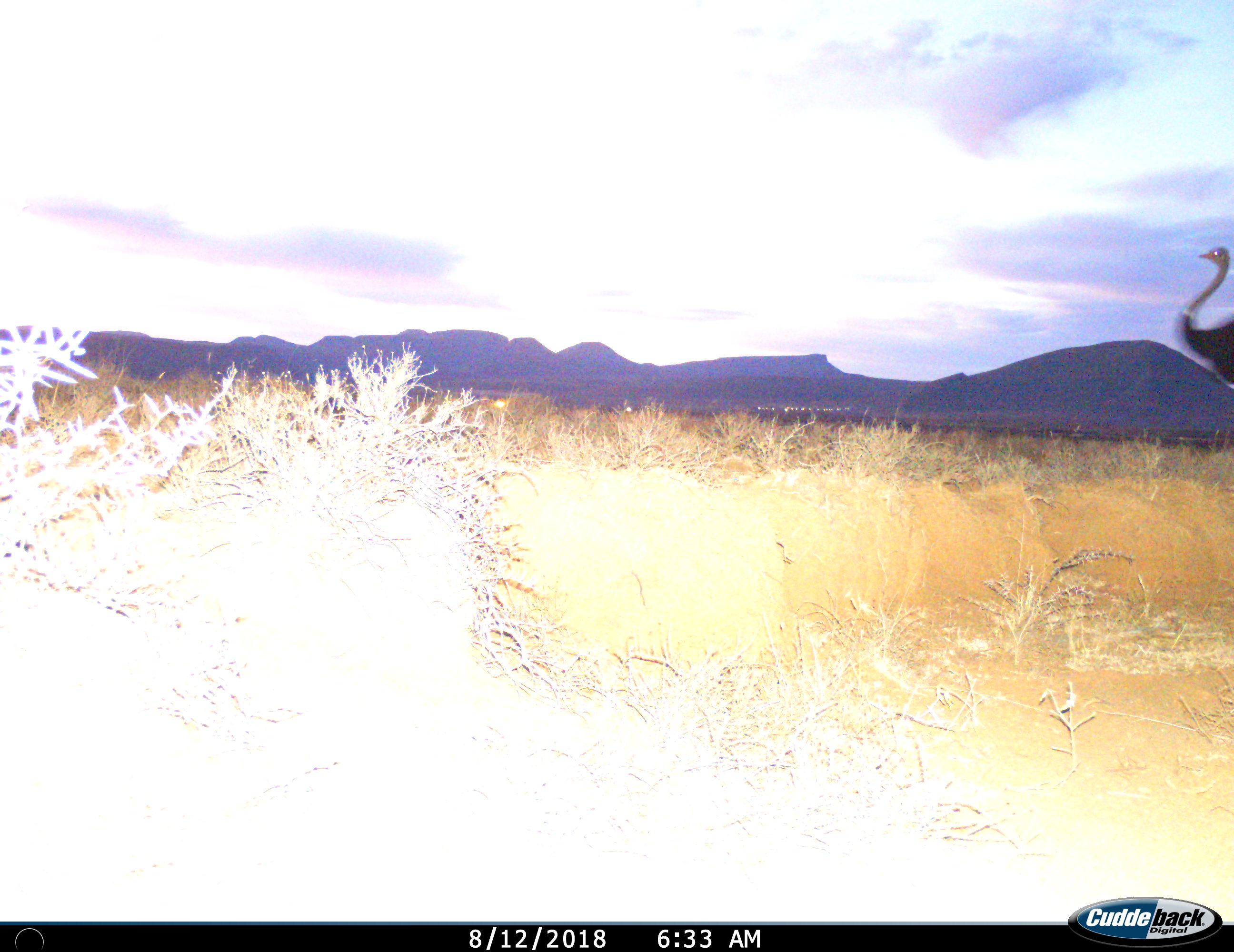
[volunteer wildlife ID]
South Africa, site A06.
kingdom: Animalia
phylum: Chordata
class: Aves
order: Struthioniformes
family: Struthionidae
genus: Struthio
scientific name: Struthio camelus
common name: ostrich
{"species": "ostrich (Struthio camelus)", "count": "1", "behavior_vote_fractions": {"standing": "40%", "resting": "0%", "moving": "60%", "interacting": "0%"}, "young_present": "0%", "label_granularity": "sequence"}